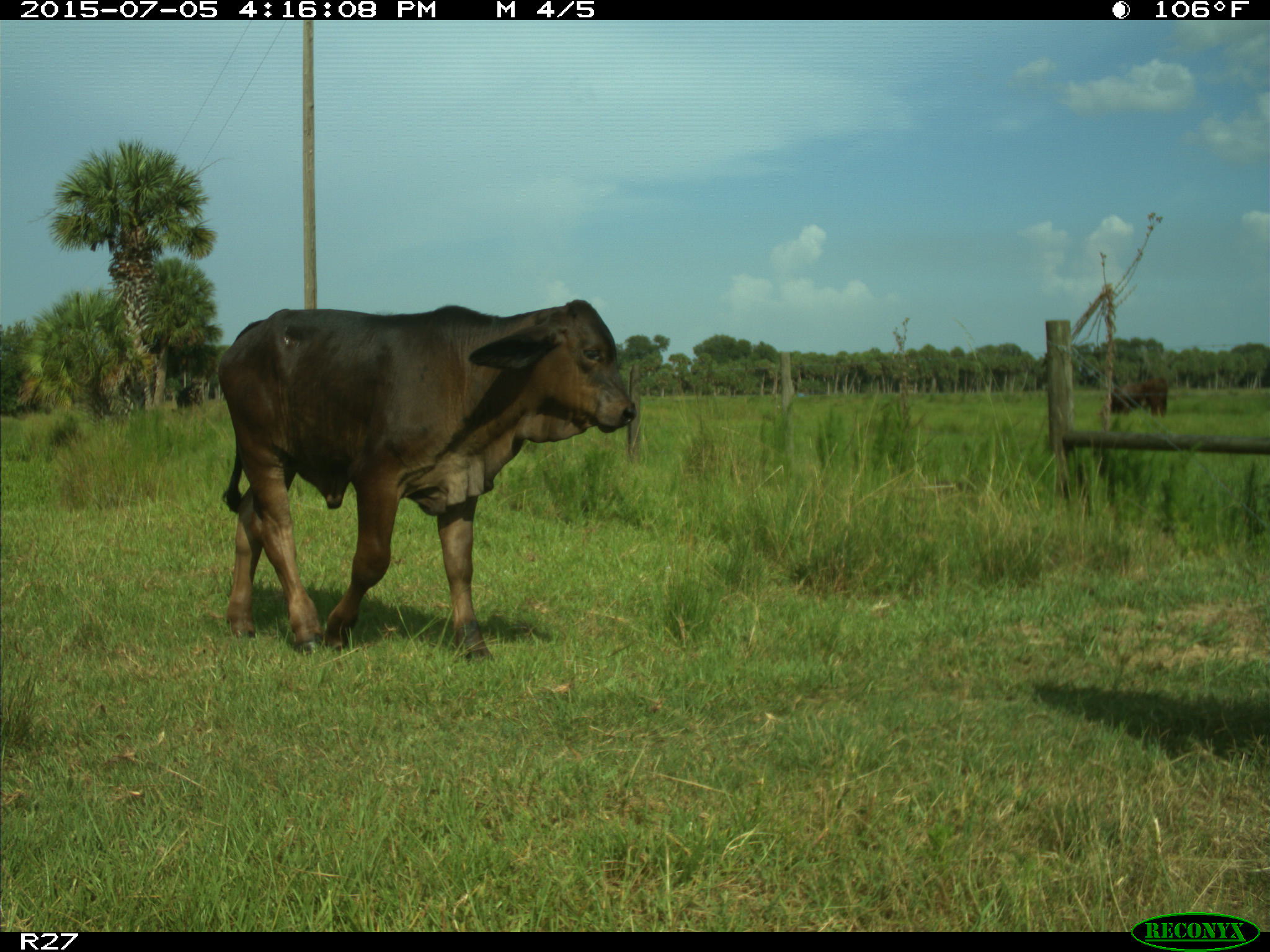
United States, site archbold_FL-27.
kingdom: Animalia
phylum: Chordata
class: Mammalia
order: Artiodactyla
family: Bovidae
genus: Bos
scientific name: Bos taurus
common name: domestic cow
Bos taurus (domestic cow).